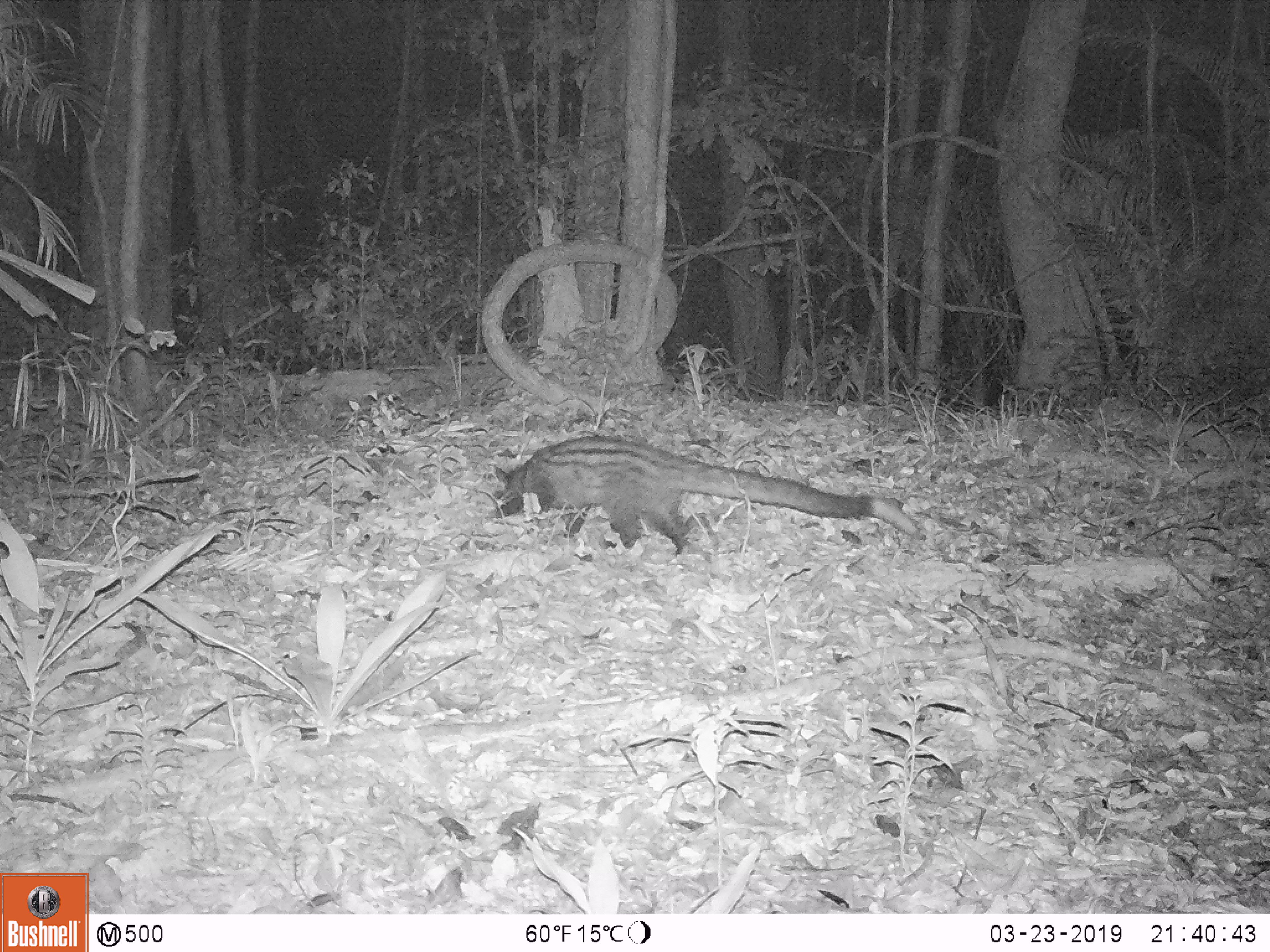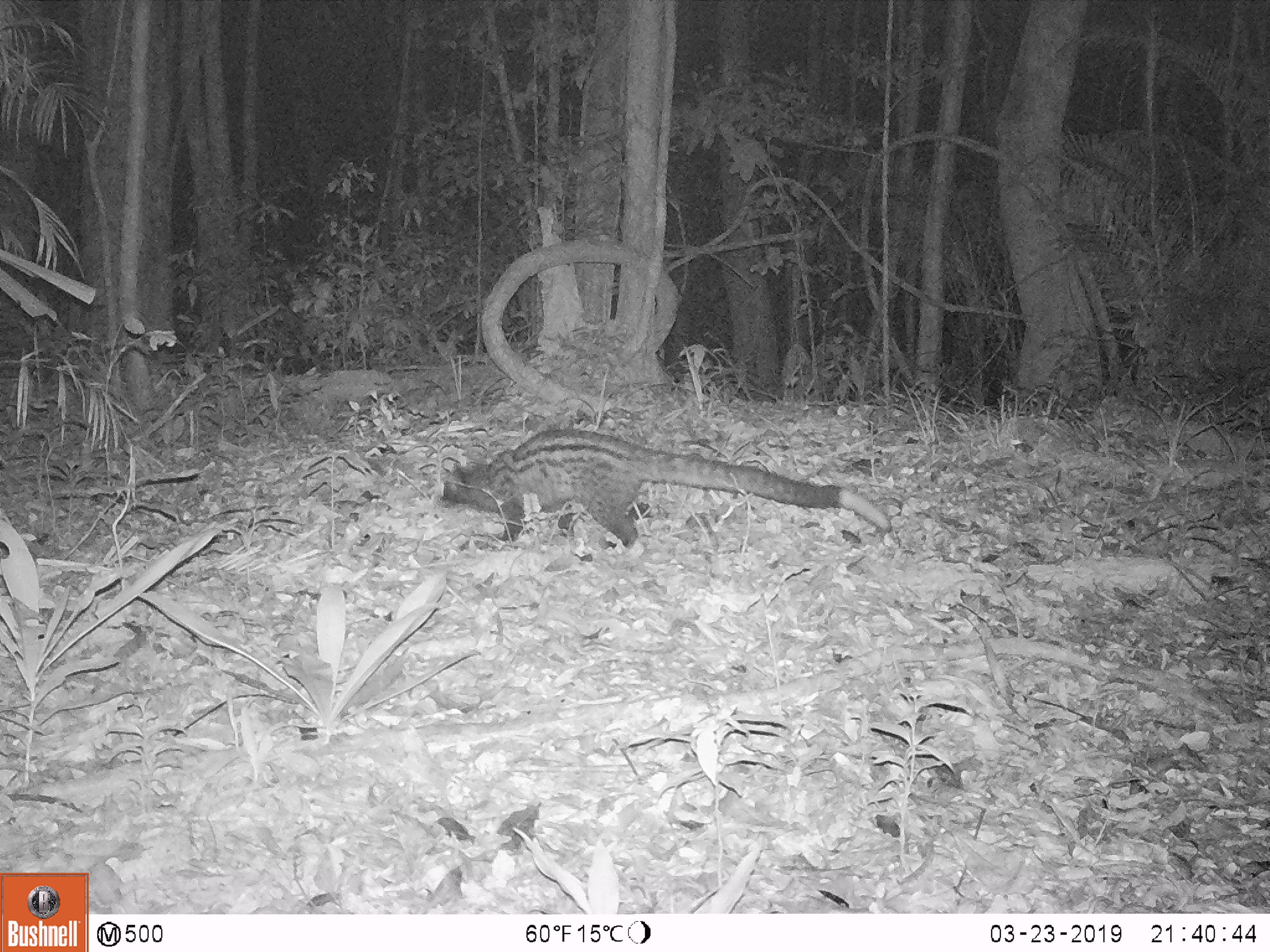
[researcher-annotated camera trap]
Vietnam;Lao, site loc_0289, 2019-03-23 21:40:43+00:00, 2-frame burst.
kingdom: Animalia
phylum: Chordata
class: Mammalia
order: Carnivora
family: Viverridae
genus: Paradoxurus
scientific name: Paradoxurus hermaphroditus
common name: common palm civet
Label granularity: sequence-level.